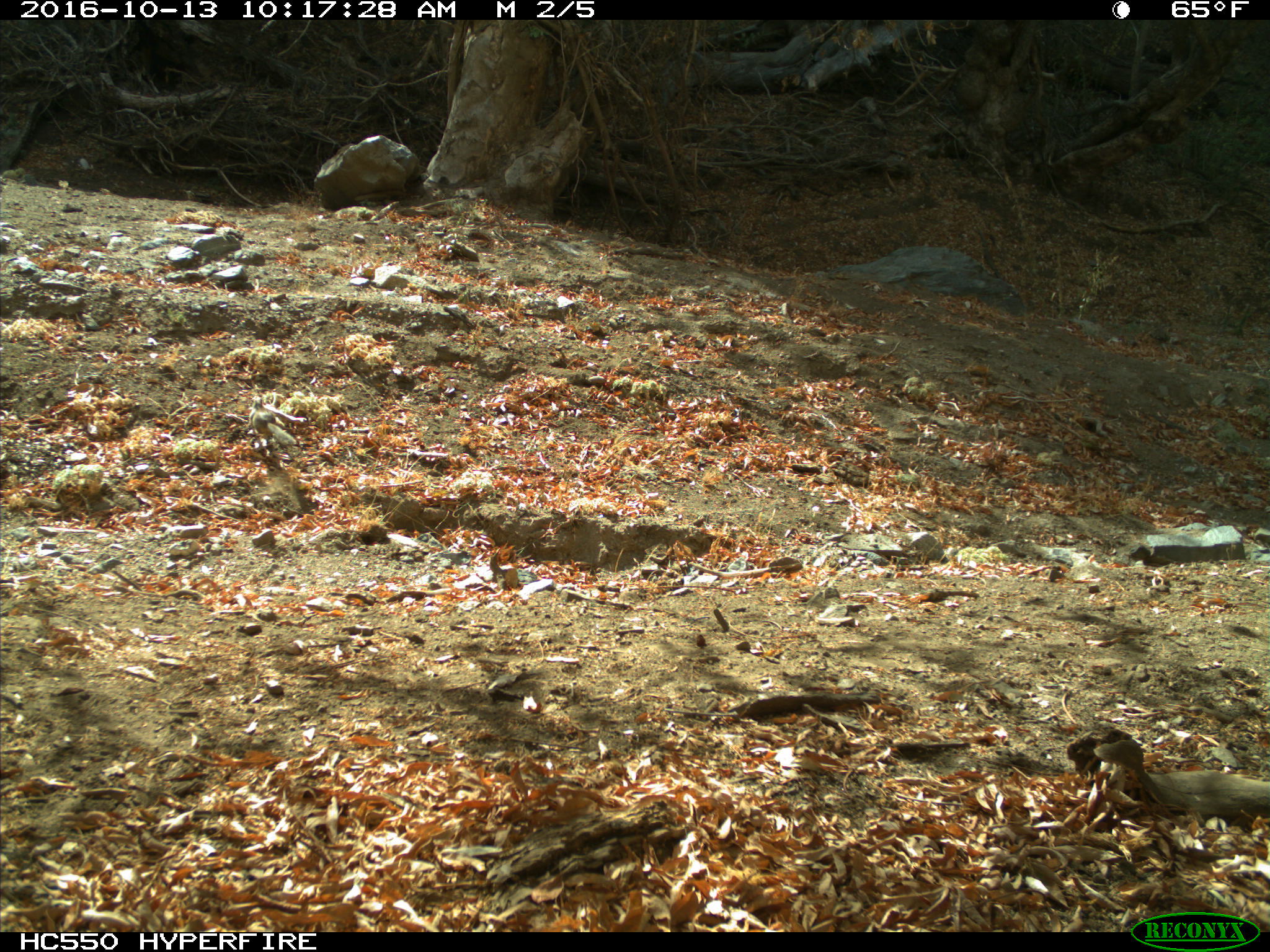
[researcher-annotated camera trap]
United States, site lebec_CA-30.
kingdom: Animalia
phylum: Chordata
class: Mammalia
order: Rodentia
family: Sciuridae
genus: Otospermophilus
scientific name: Otospermophilus beecheyi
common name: california ground squirrel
Otospermophilus beecheyi (california ground squirrel).